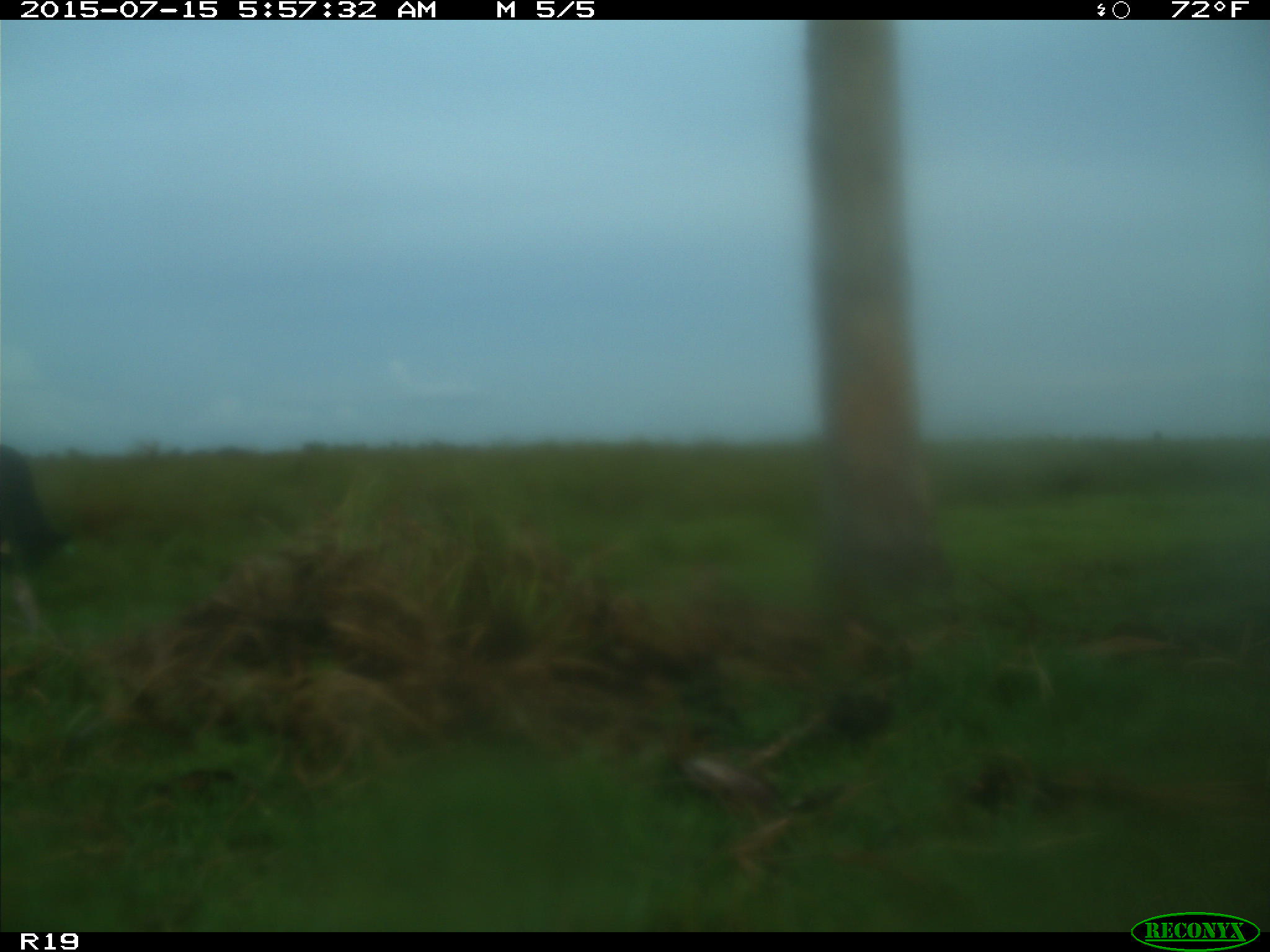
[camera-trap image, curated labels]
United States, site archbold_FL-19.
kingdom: Animalia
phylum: Chordata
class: Mammalia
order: Artiodactyla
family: Bovidae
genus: Bos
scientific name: Bos taurus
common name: domestic cow